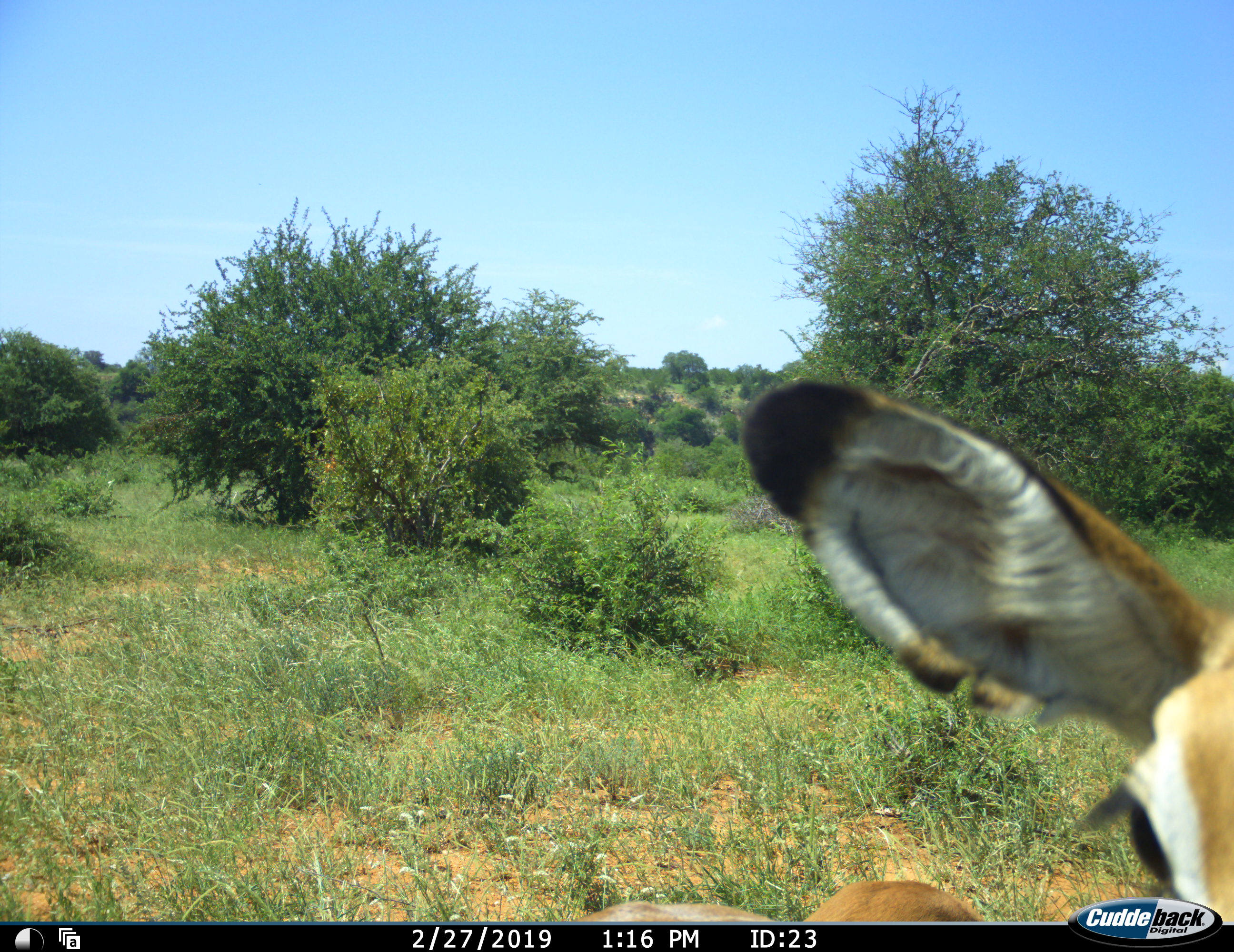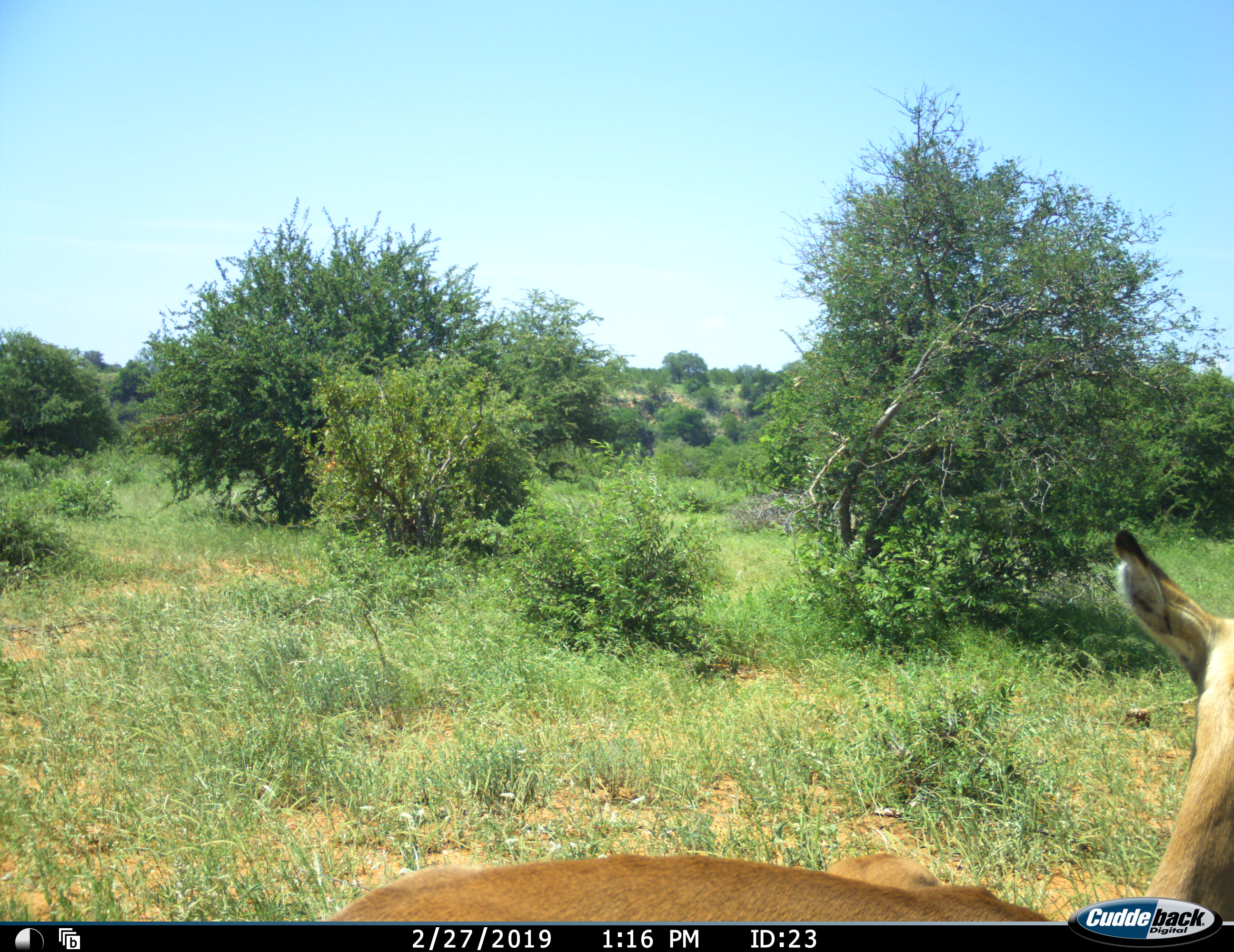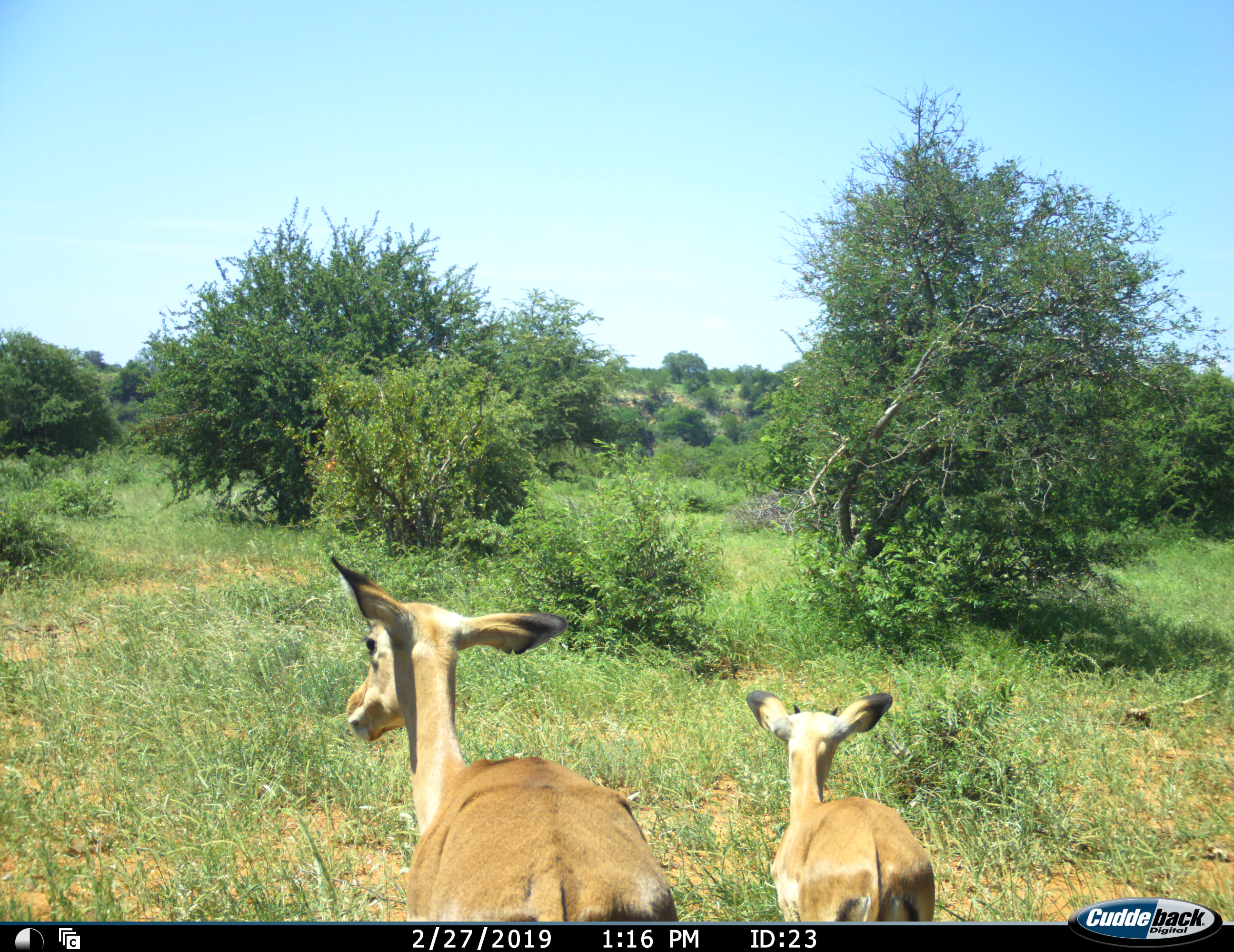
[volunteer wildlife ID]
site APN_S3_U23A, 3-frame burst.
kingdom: Animalia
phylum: Chordata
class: Mammalia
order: Artiodactyla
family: Bovidae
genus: Aepyceros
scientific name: Aepyceros melampus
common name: impala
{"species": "impala (Aepyceros melampus)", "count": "2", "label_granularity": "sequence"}